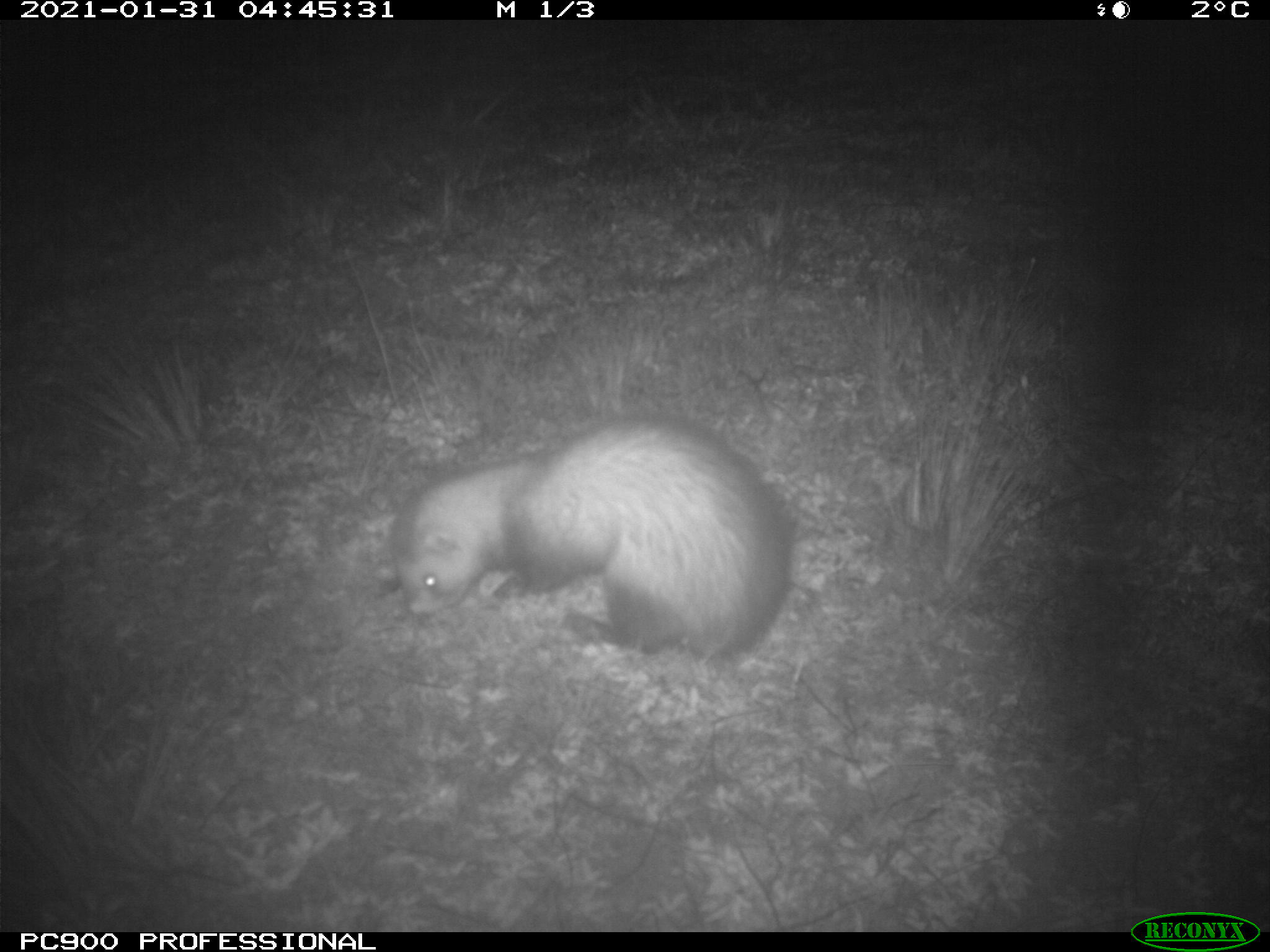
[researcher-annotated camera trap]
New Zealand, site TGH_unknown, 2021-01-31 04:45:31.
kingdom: Animalia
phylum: Chordata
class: Mammalia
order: Carnivora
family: Mustelidae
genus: Mustela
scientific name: Mustela furo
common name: ferret